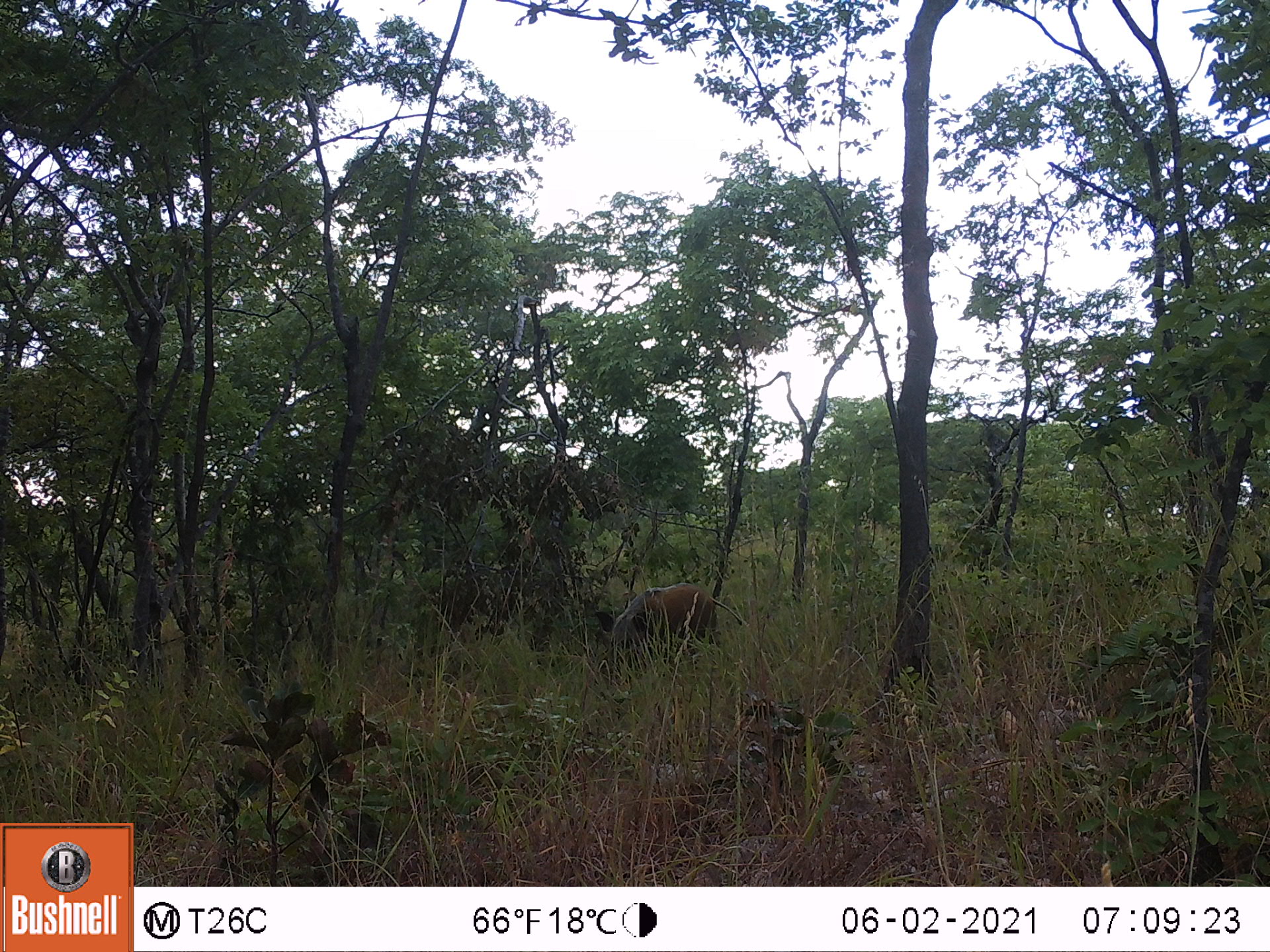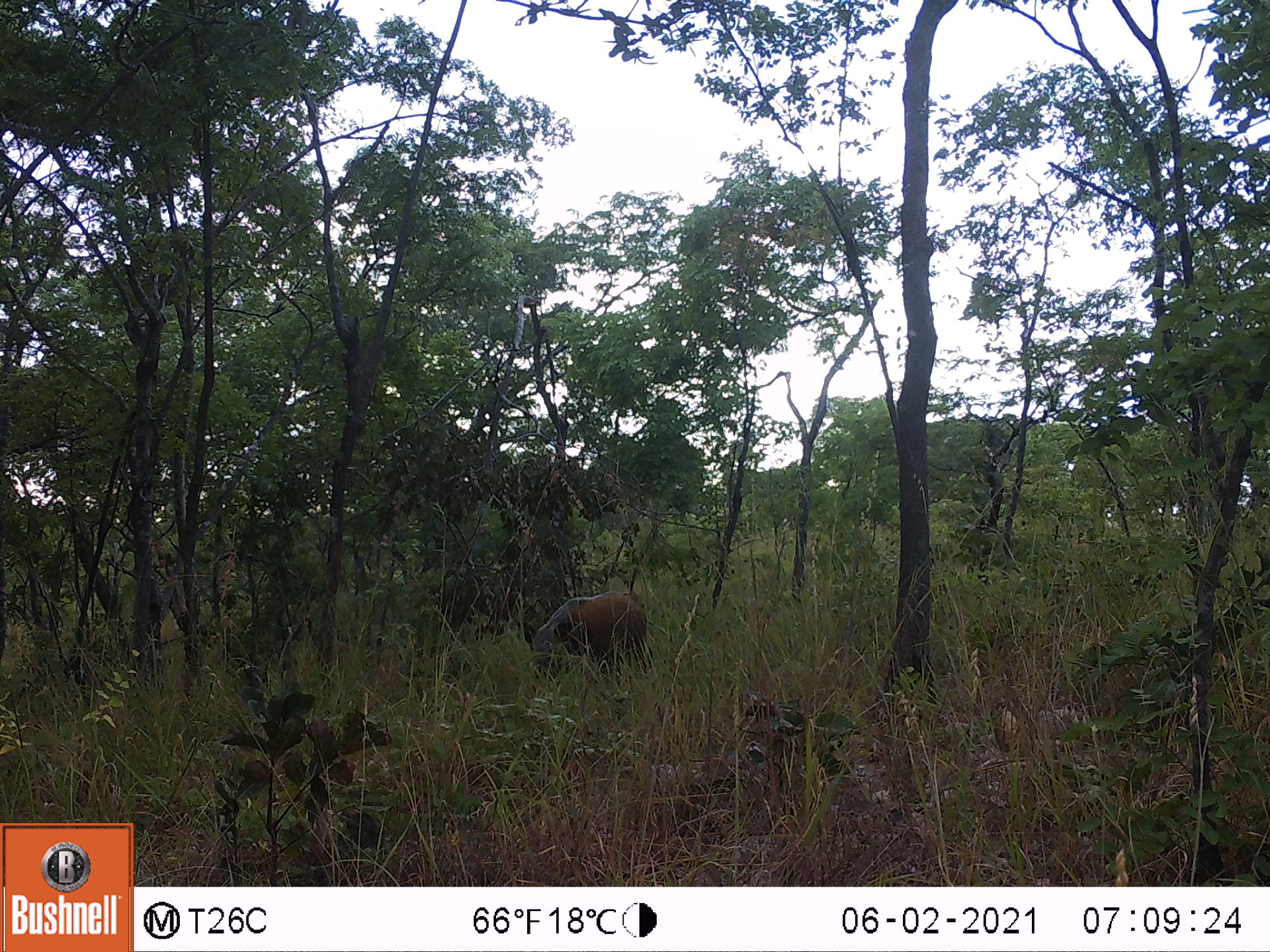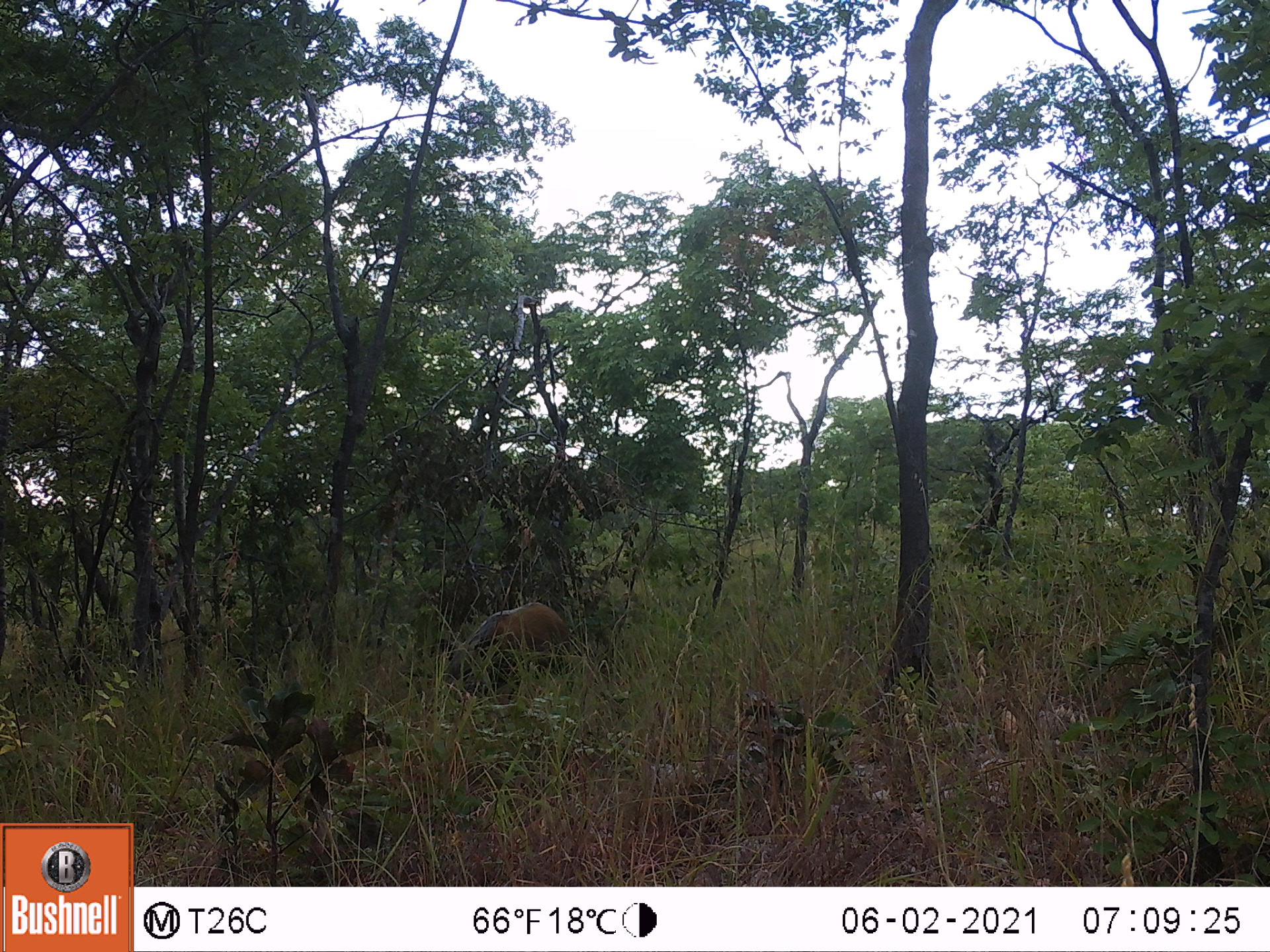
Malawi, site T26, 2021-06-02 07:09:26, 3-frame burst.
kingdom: Animalia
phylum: Chordata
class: Mammalia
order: Artiodactyla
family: Suidae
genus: Potamochoerus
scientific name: Potamochoerus larvatus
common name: bushpig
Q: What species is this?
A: Bushpig (Potamochoerus larvatus).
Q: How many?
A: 1.